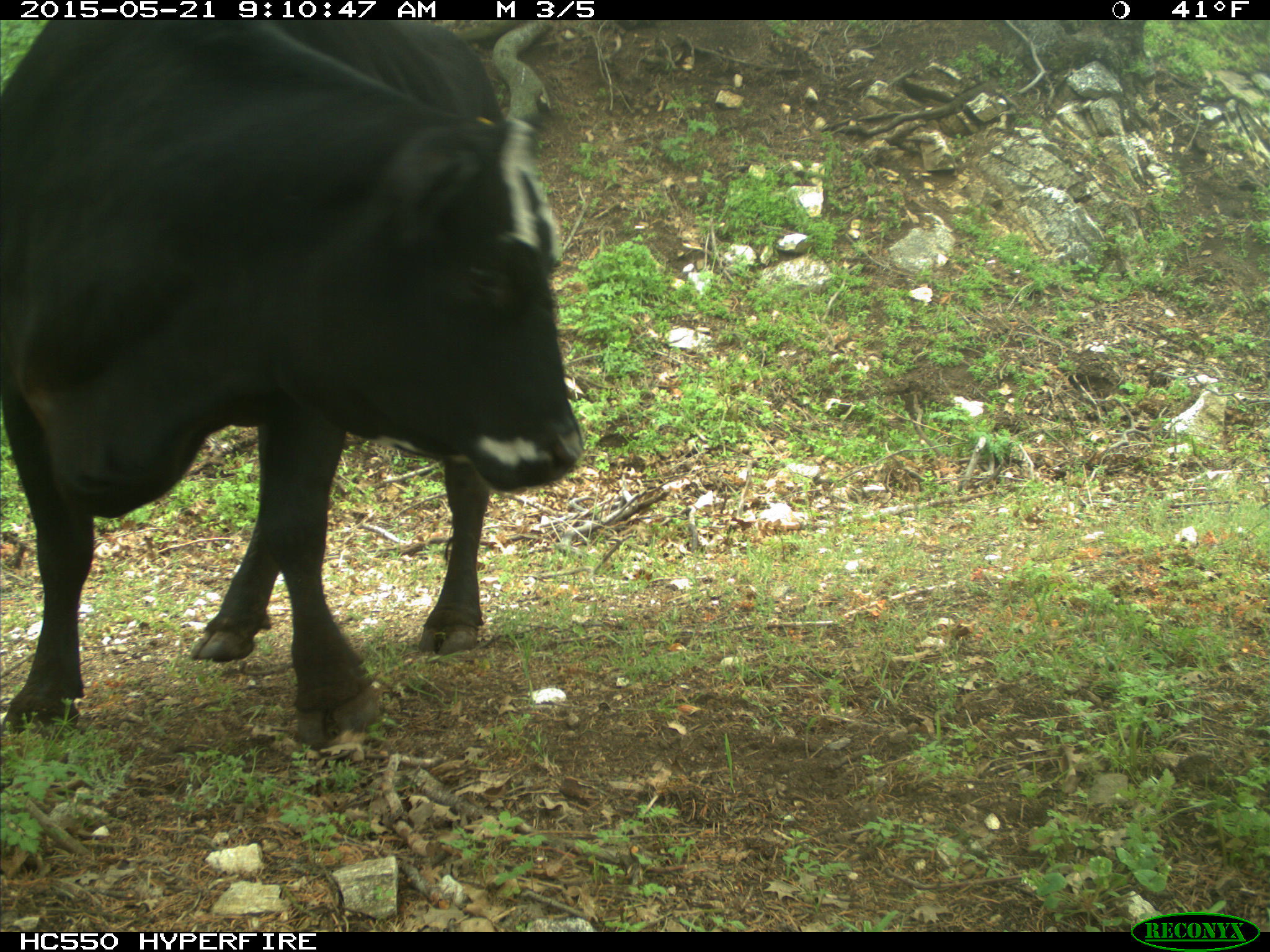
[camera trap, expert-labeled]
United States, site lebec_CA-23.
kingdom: Animalia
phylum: Chordata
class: Mammalia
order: Artiodactyla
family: Bovidae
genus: Bos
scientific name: Bos taurus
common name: domestic cow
Bos taurus (domestic cow).